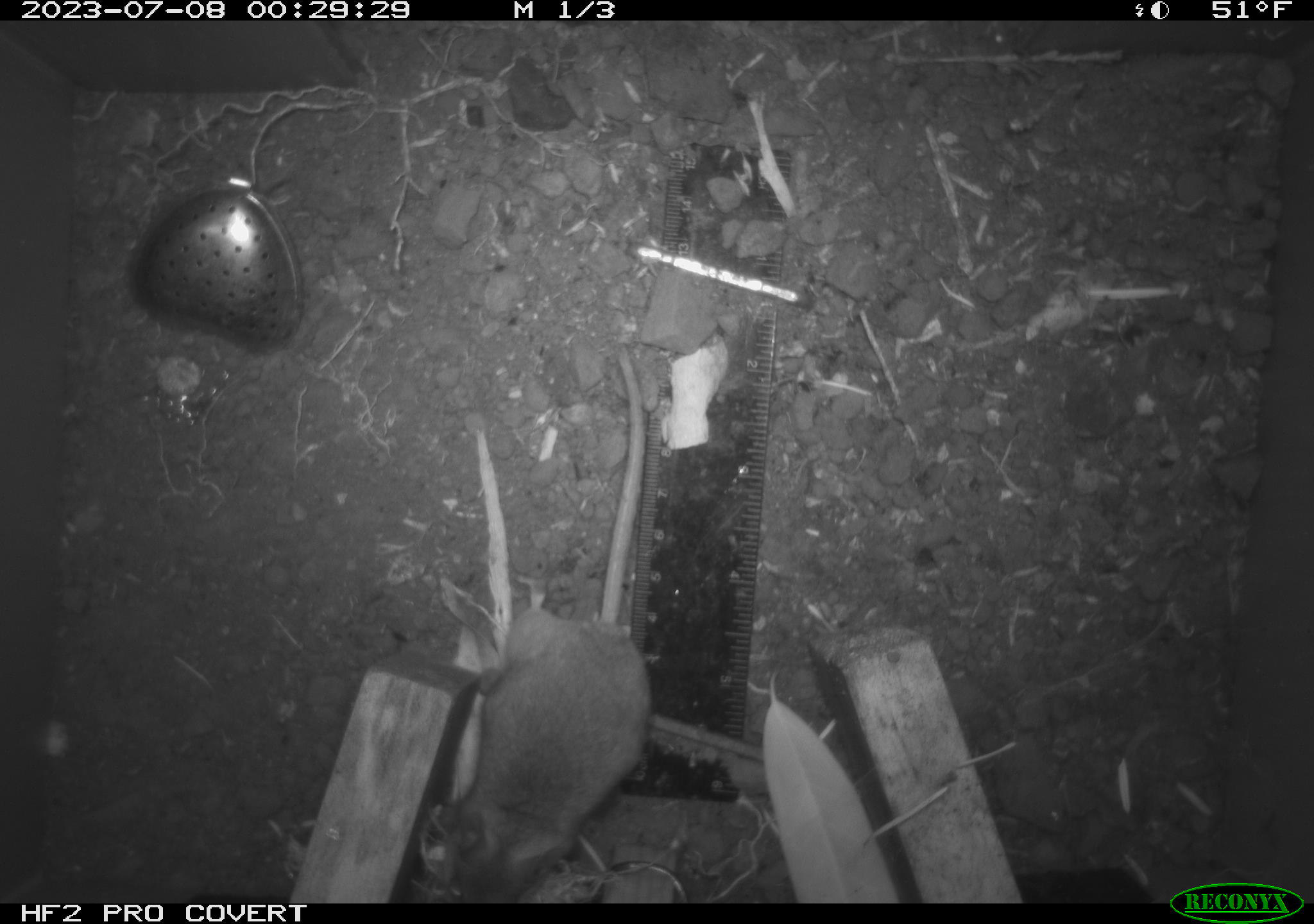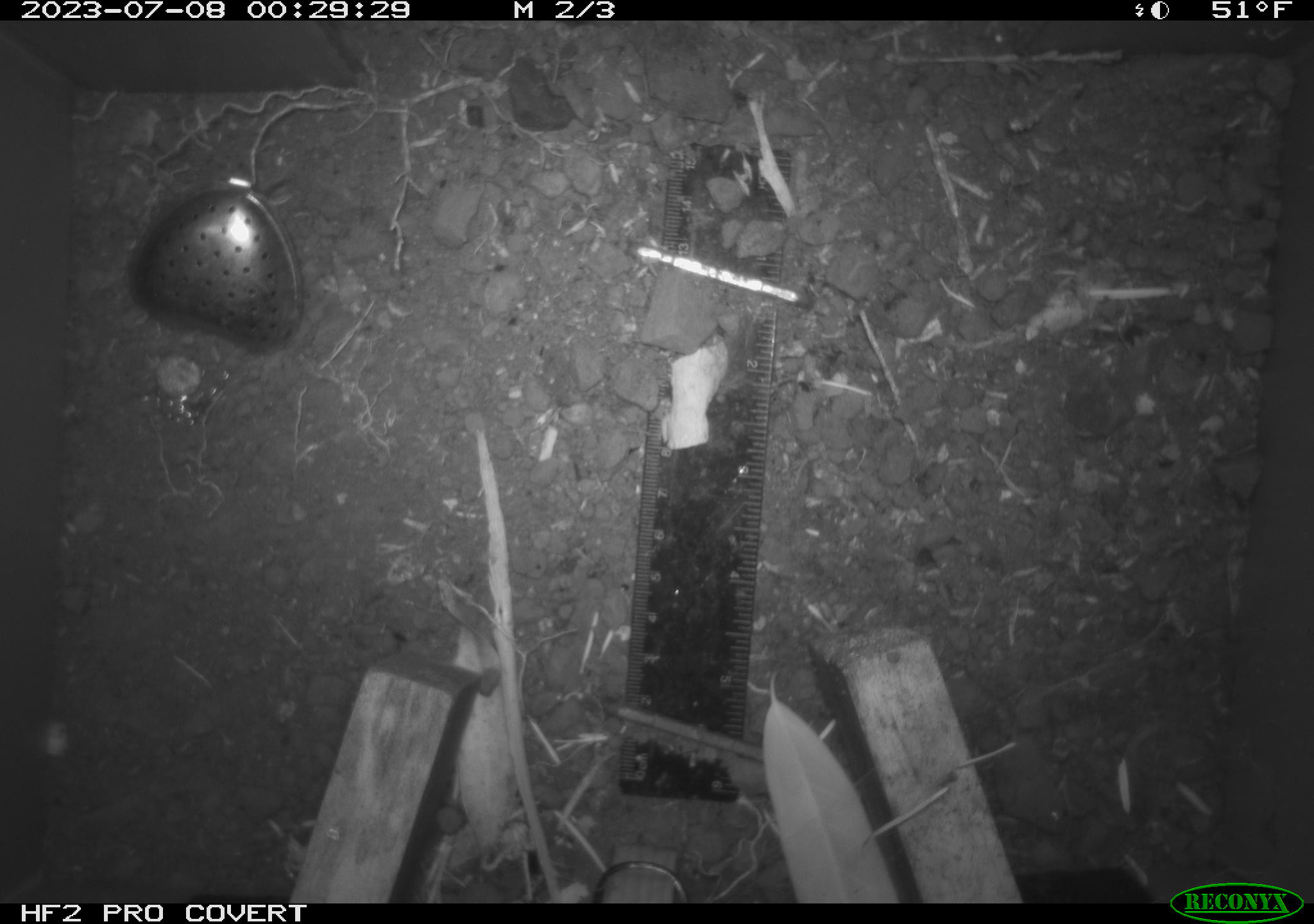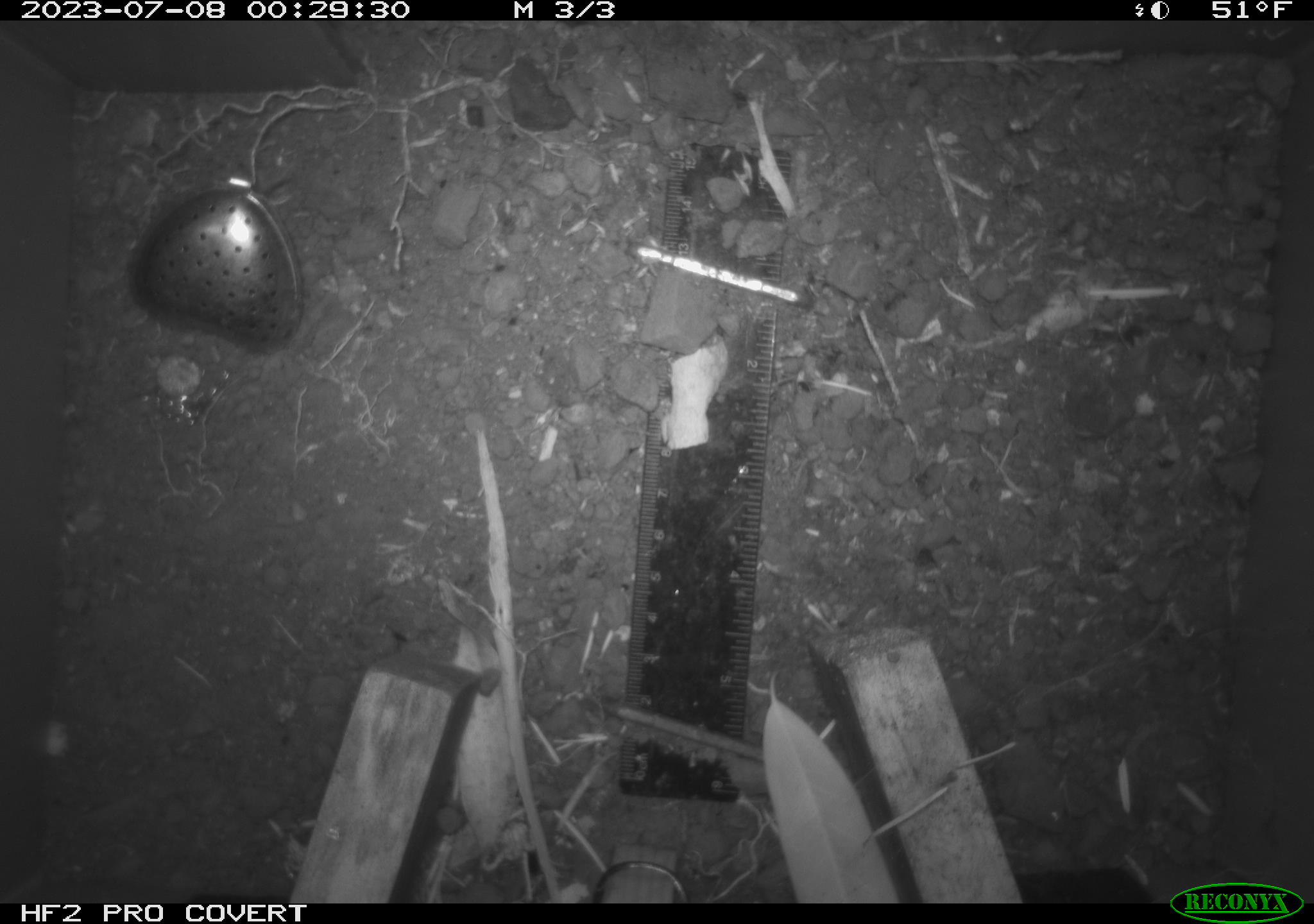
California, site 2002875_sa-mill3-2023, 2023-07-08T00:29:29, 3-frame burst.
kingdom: Animalia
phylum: Chordata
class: Mammalia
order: Rodentia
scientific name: Rodentia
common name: mouse species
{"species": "mouse species (Rodentia)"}